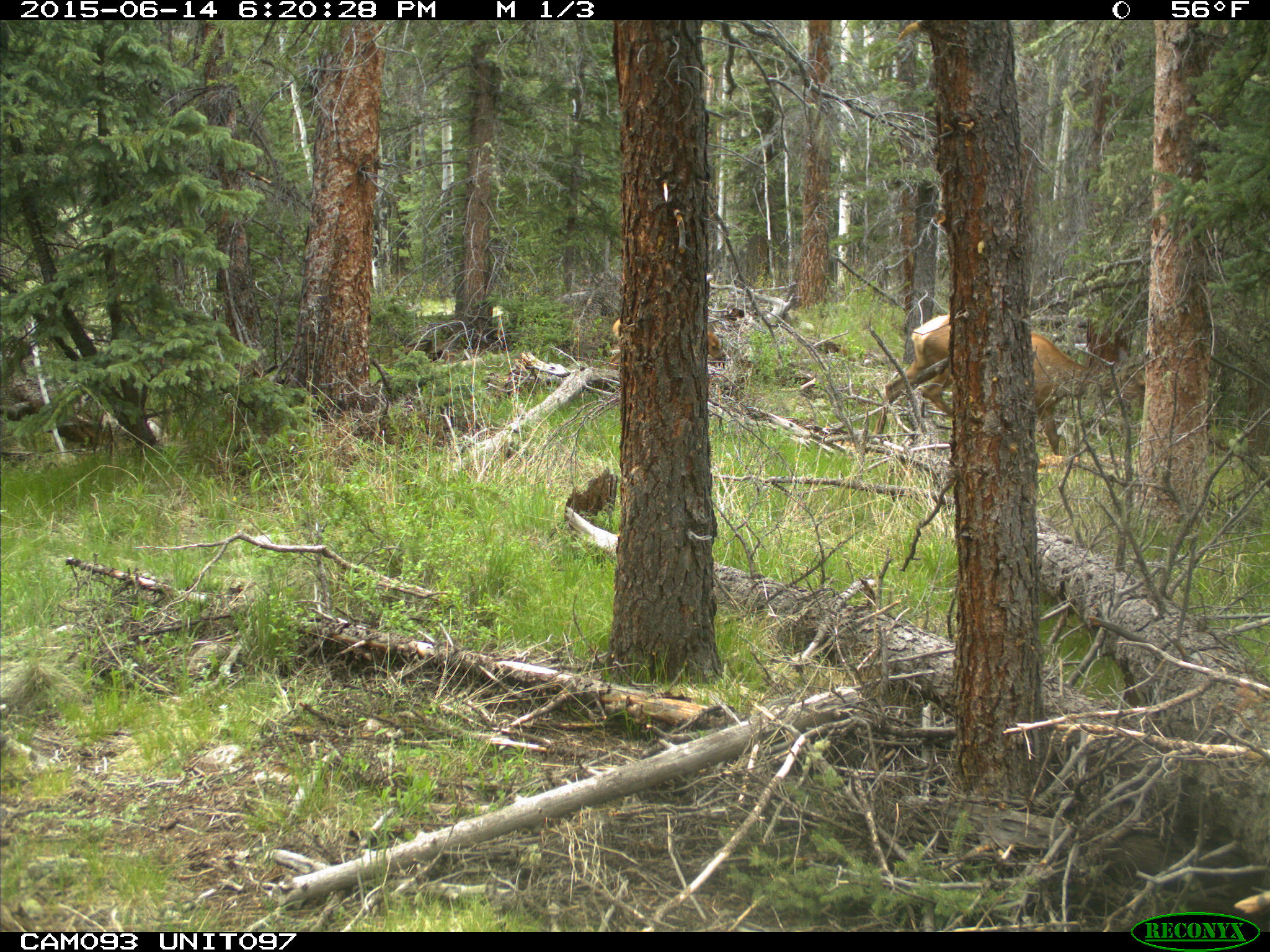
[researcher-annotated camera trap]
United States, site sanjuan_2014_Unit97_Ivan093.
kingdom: Animalia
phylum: Chordata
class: Mammalia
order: Artiodactyla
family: Cervidae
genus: Cervus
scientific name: Cervus elaphus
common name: red deer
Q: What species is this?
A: Cervus elaphus (red deer).